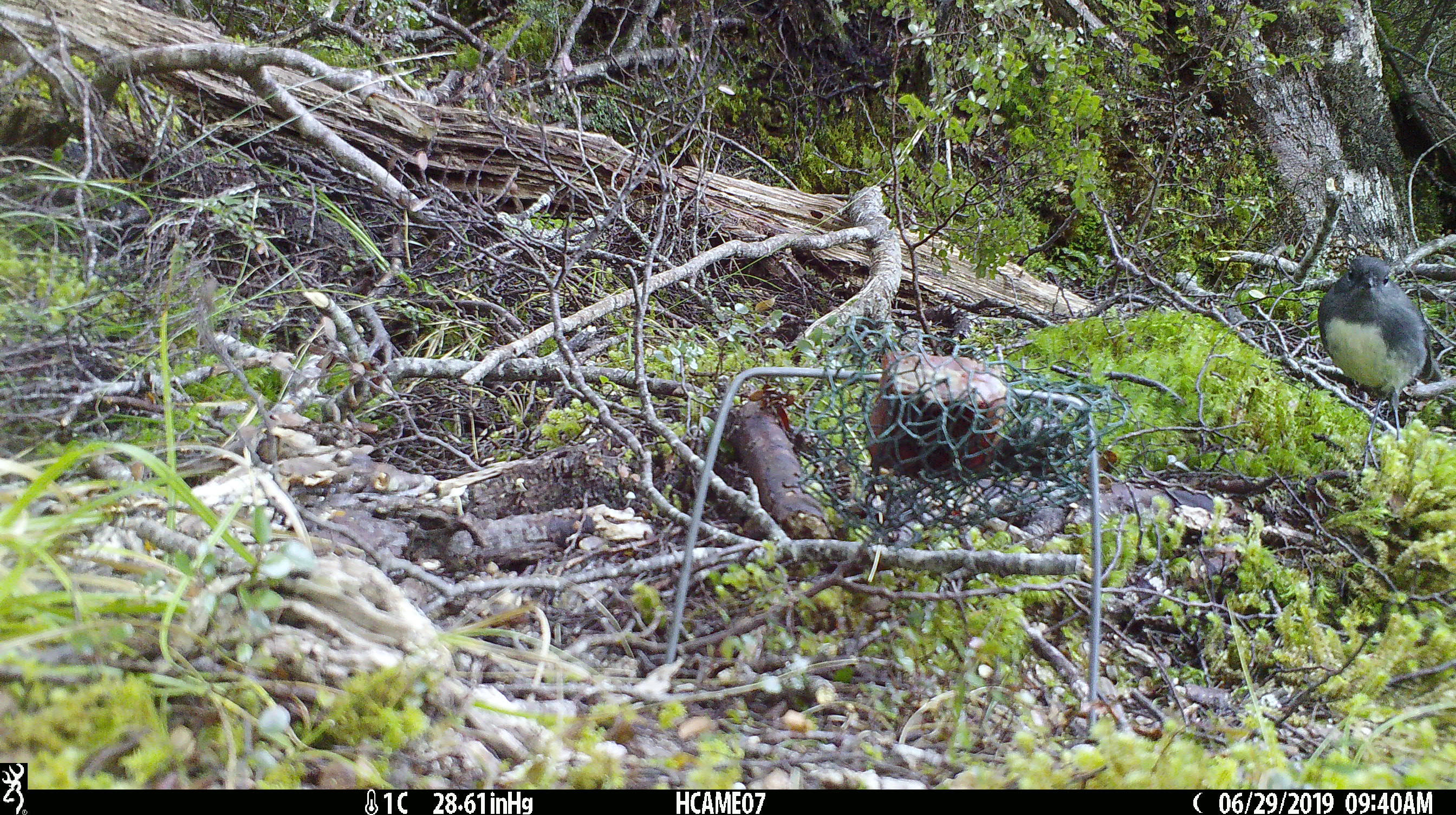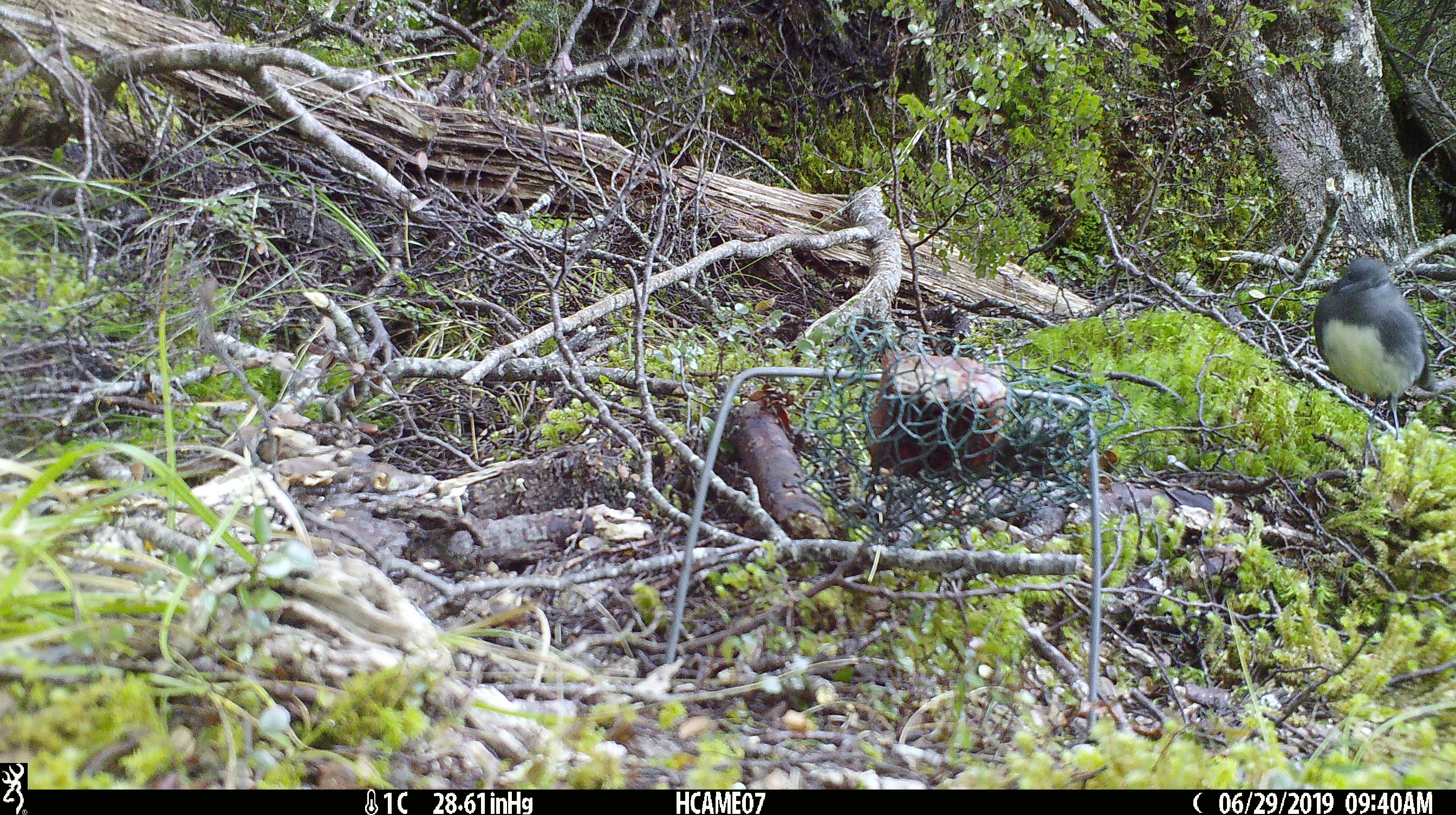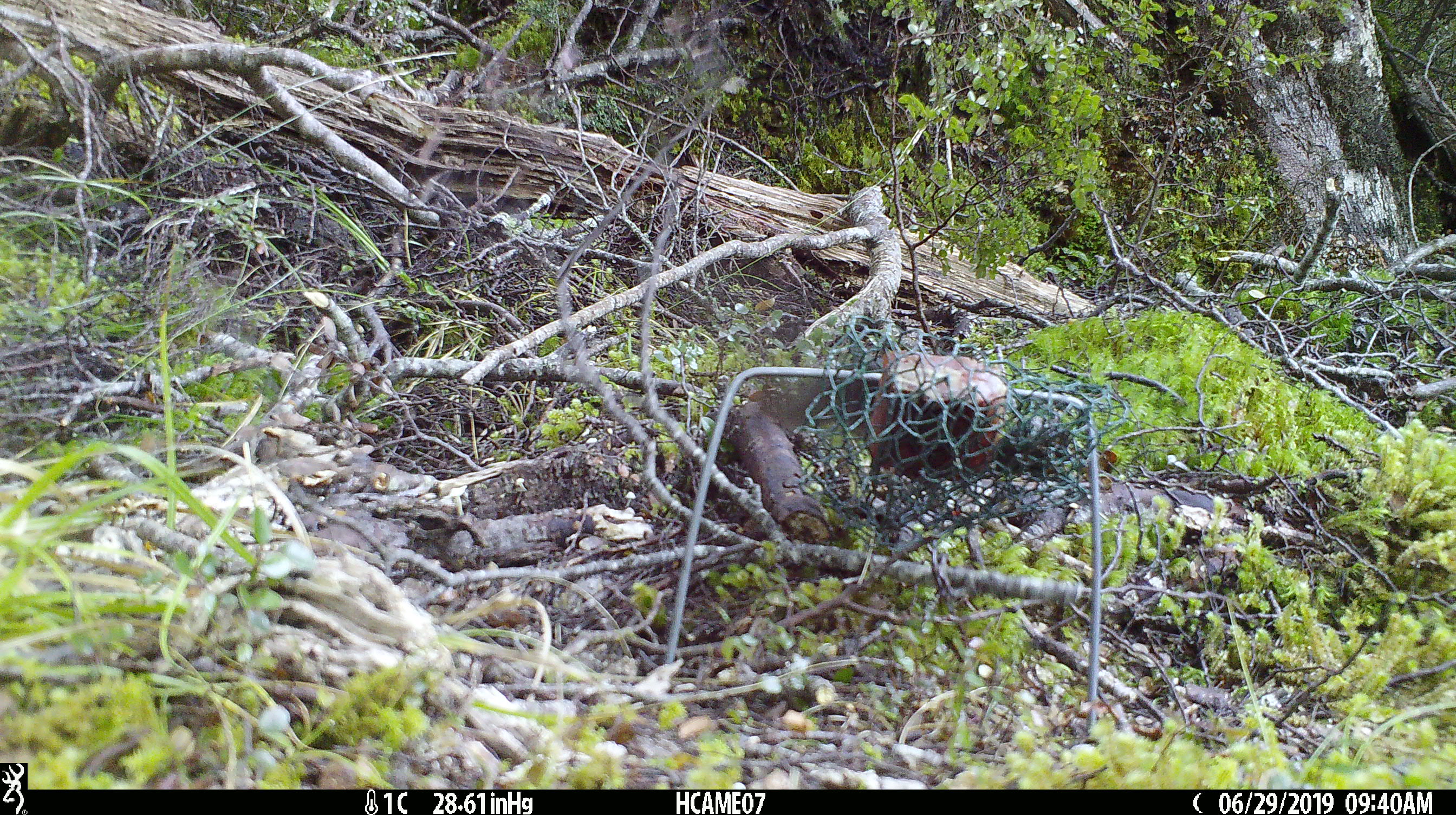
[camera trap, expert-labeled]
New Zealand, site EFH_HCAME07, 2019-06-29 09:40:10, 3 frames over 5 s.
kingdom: Animalia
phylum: Chordata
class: Aves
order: Passeriformes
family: Petroicidae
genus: Petroica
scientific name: Petroica australis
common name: new zealand robin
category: robin